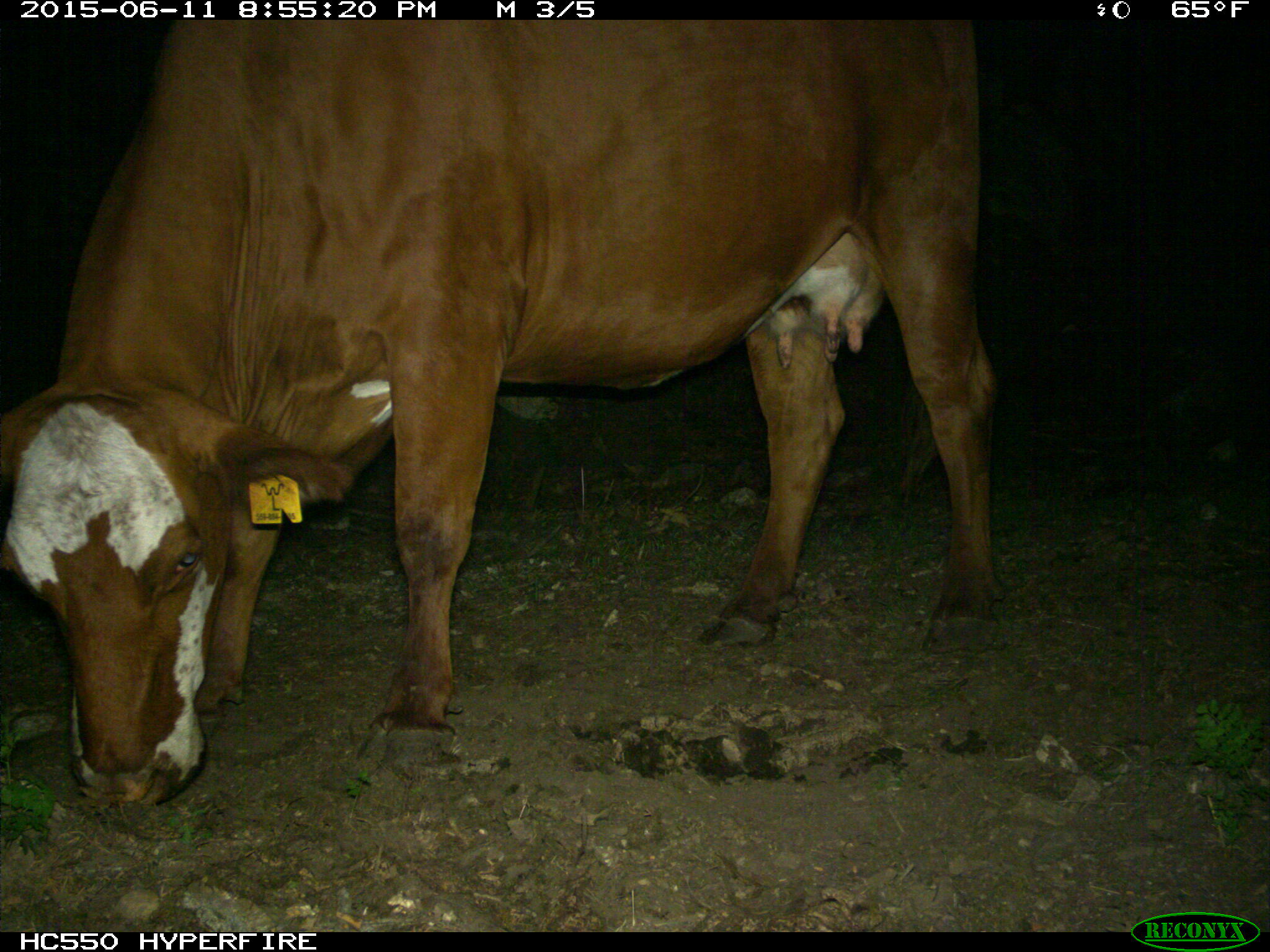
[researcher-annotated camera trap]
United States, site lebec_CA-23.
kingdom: Animalia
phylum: Chordata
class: Mammalia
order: Artiodactyla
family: Bovidae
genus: Bos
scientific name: Bos taurus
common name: domestic cow